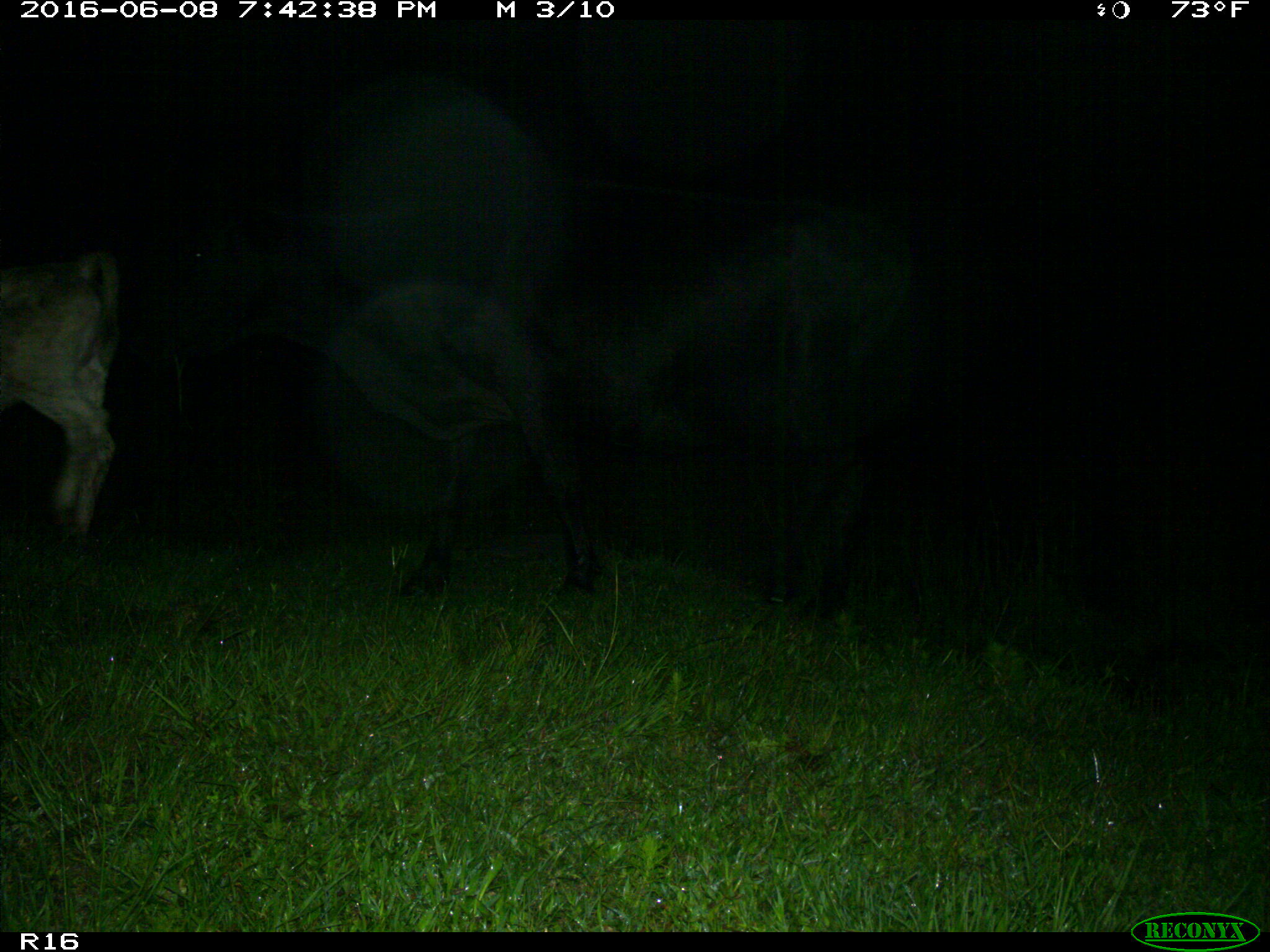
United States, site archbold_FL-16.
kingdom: Animalia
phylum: Chordata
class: Mammalia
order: Artiodactyla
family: Bovidae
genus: Bos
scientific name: Bos taurus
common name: domestic cow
Bos taurus (domestic cow).